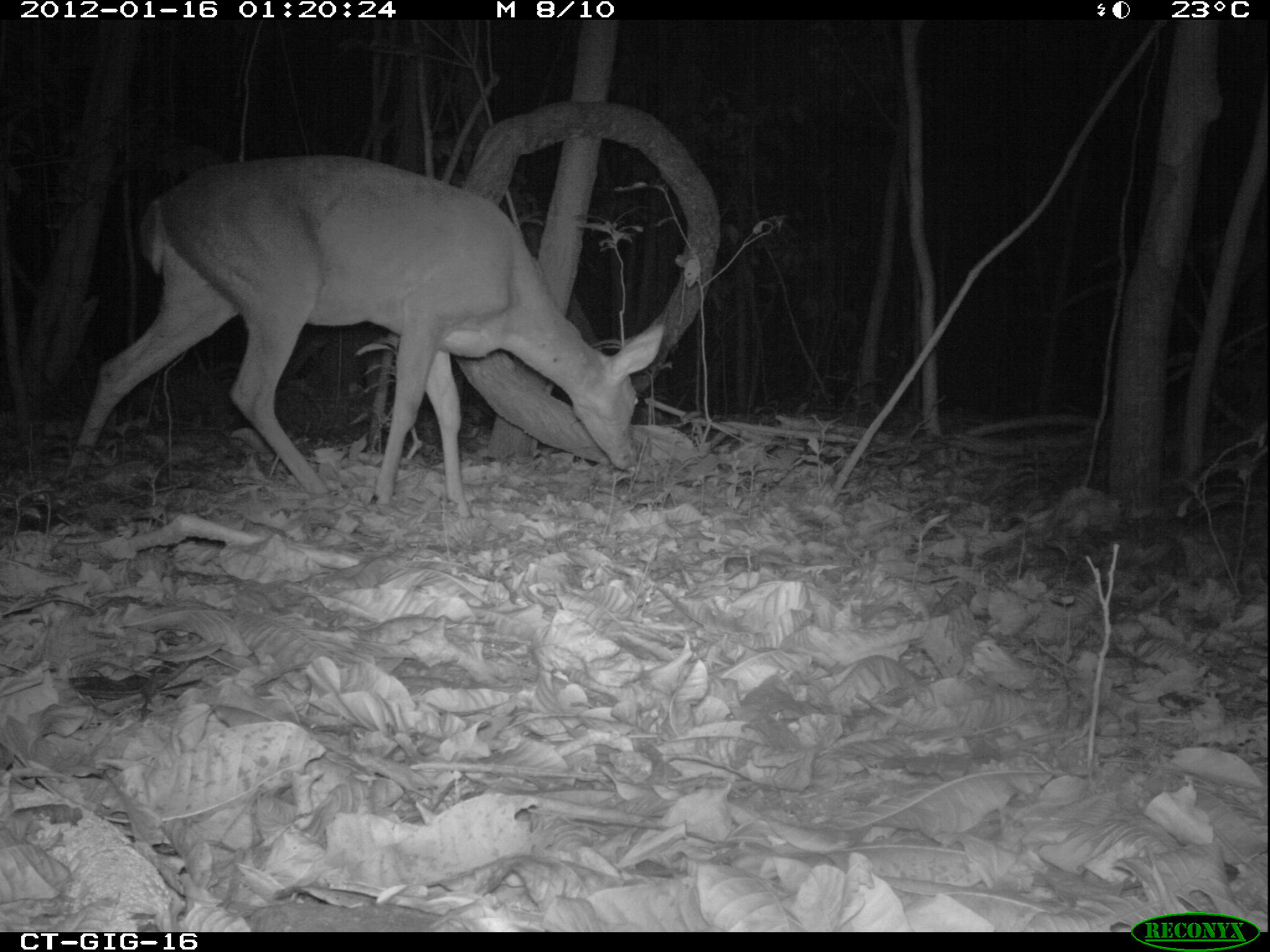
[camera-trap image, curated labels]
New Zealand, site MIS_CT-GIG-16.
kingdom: Animalia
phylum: Chordata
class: Mammalia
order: Artiodactyla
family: Cervidae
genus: Odocoileus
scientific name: Odocoileus virginianus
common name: white-tailed deer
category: white tailed deer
White tailed deer (white-tailed deer) (Odocoileus virginianus).